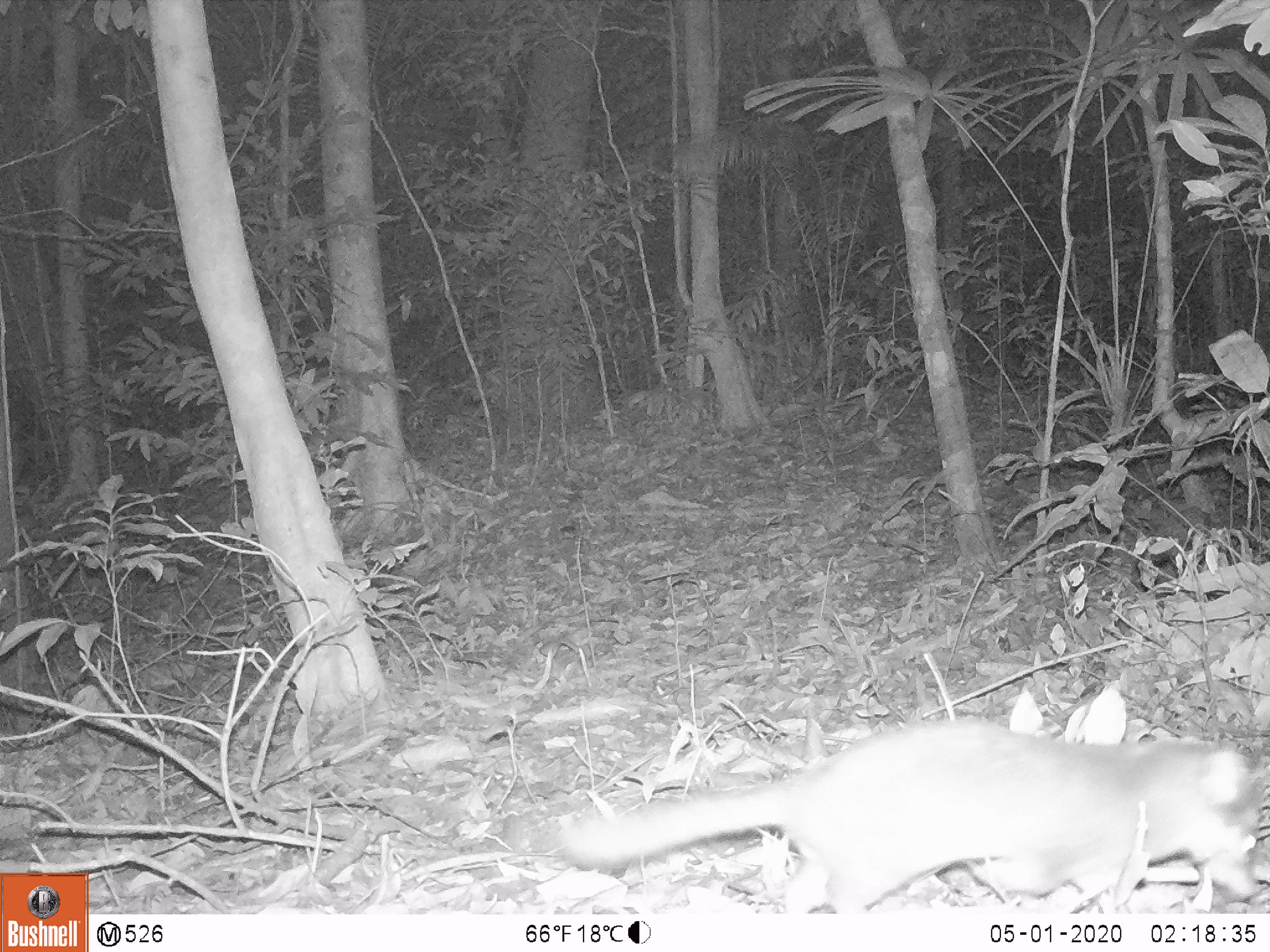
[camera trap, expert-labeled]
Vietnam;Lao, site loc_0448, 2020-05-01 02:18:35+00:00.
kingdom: Animalia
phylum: Chordata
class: Mammalia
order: Carnivora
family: Mustelidae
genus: Melogale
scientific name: Melogale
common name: ferret badger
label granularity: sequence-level